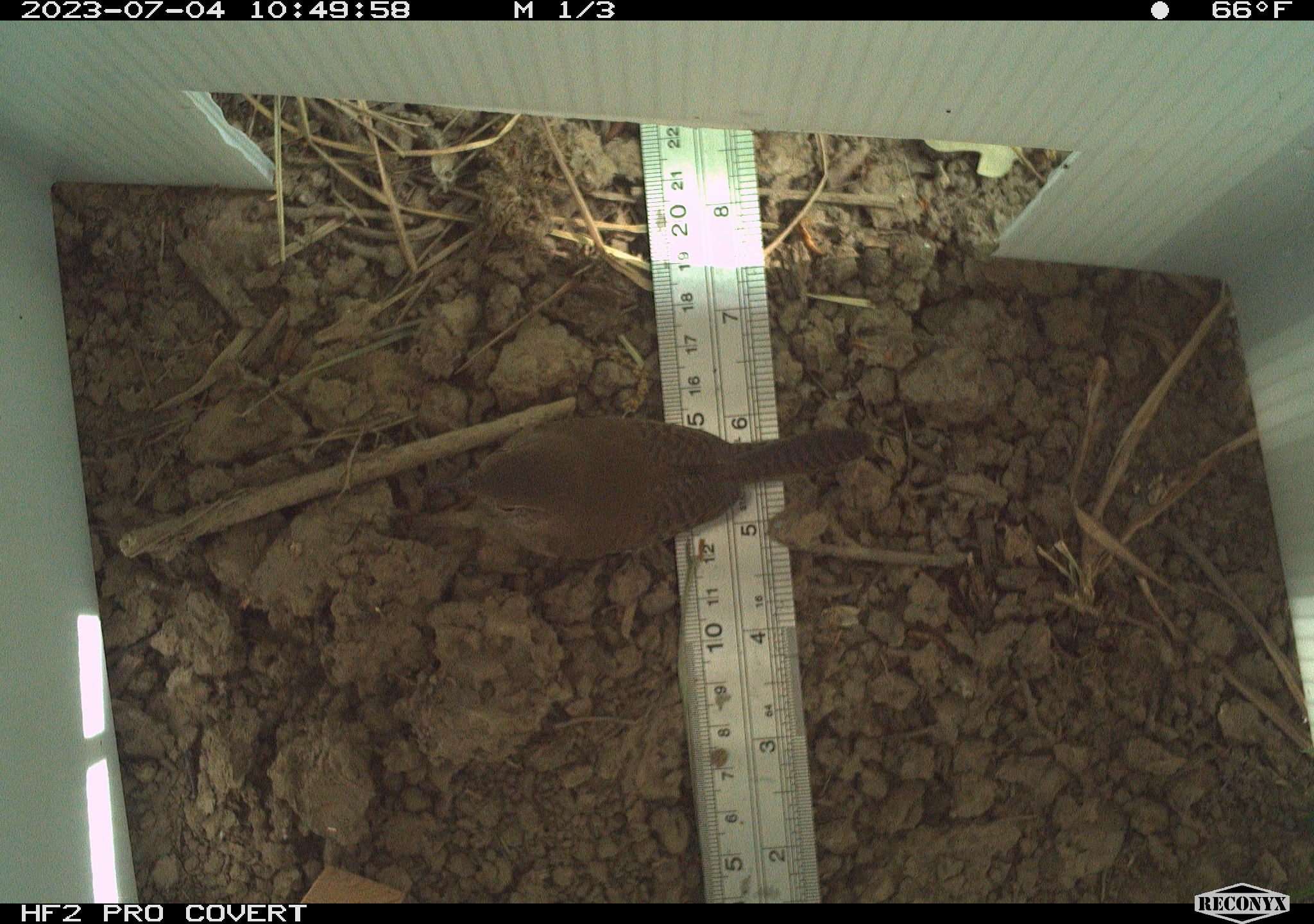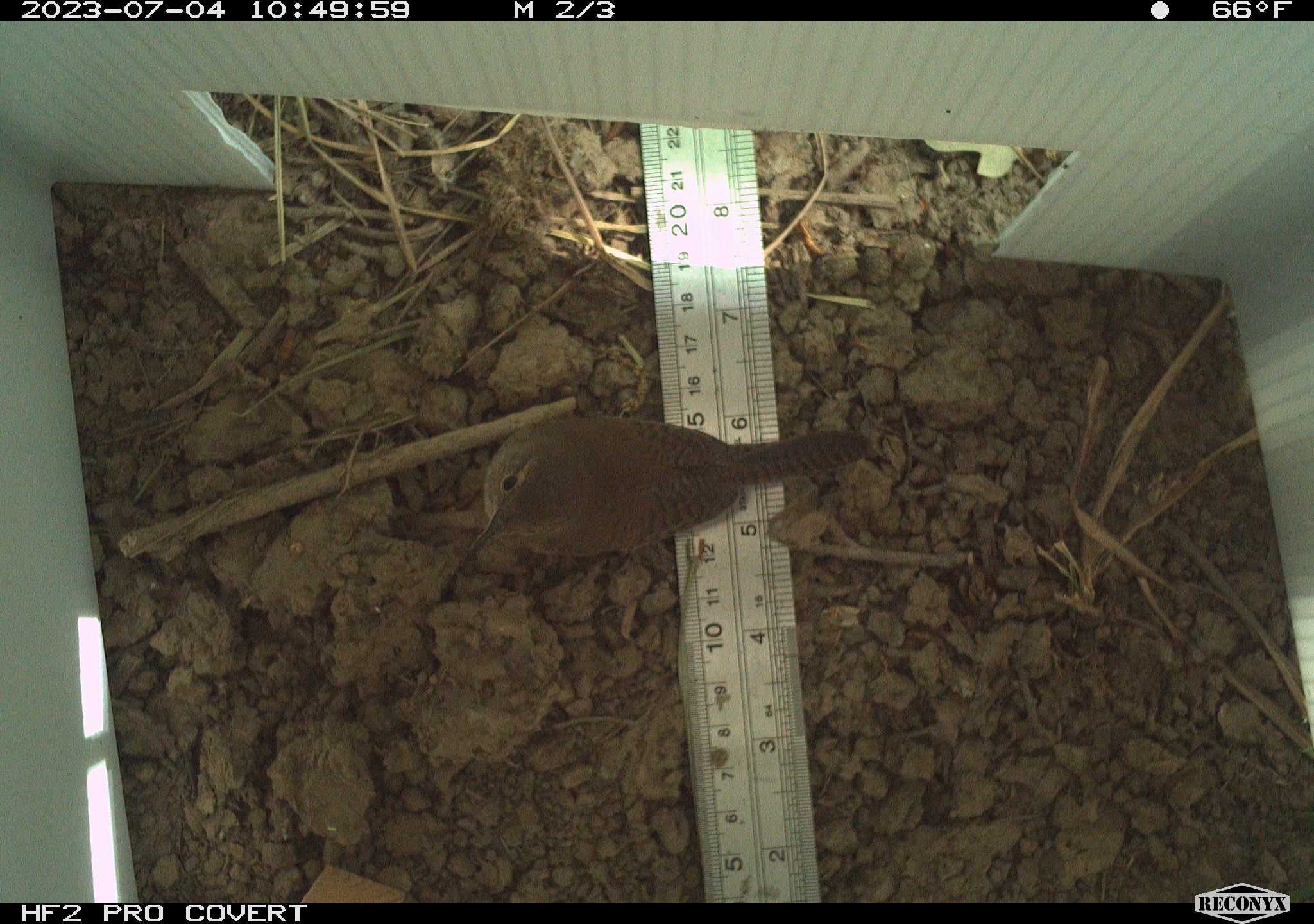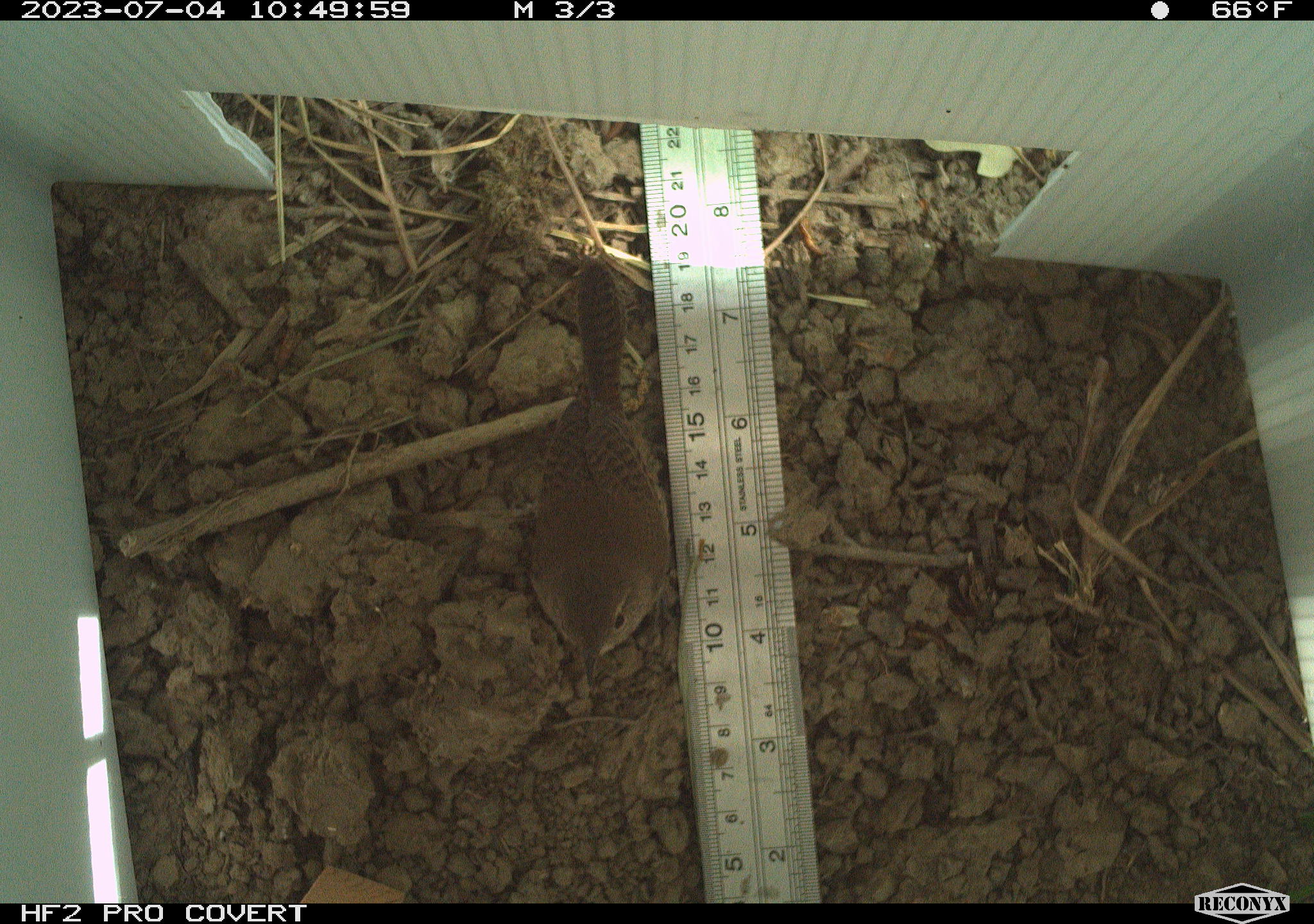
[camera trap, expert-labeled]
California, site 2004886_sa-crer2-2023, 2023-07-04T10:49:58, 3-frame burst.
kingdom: Animalia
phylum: Chordata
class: Aves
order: Passeriformes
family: Troglodytidae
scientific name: Troglodytidae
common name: wren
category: troglodytidae family